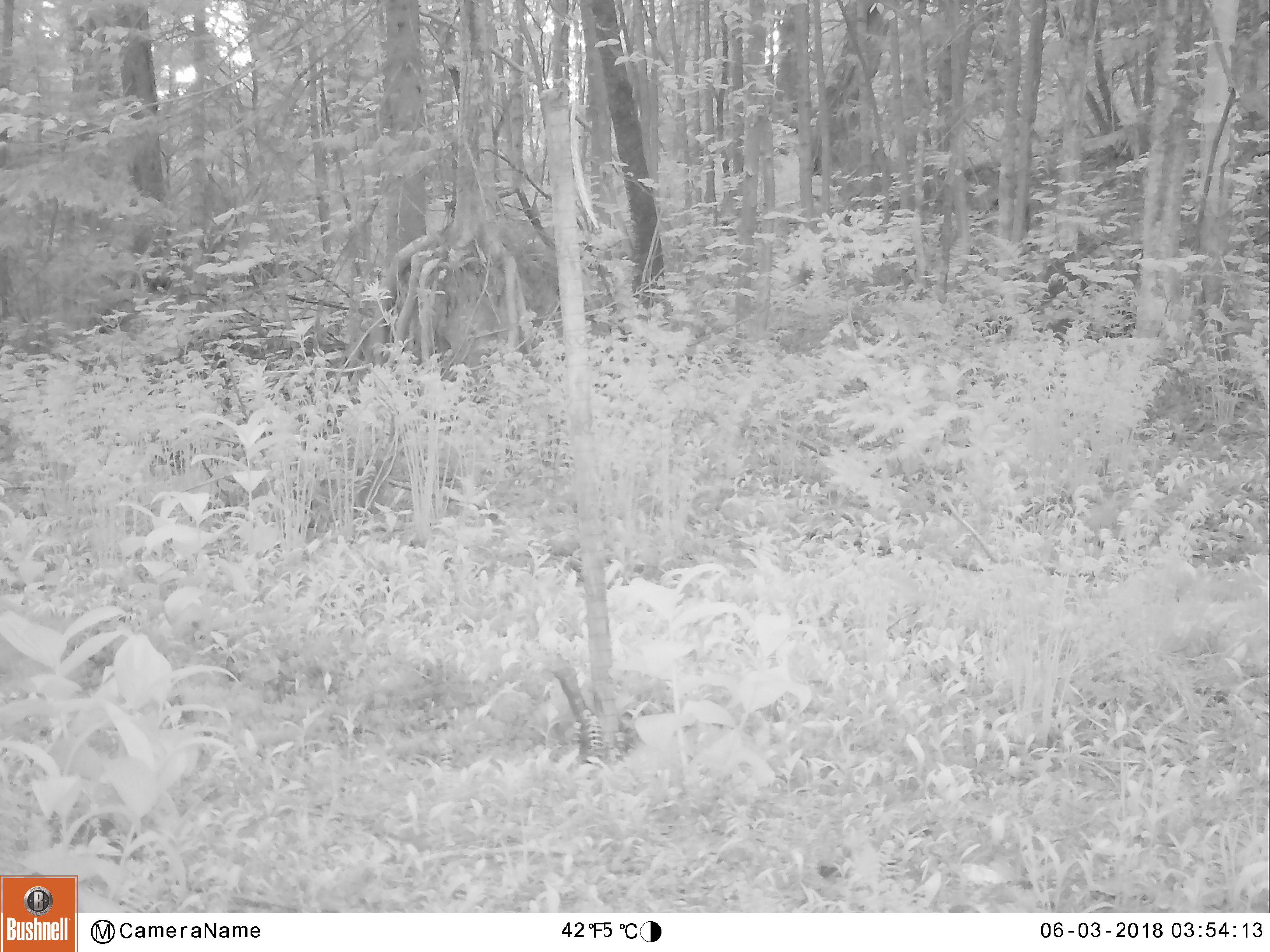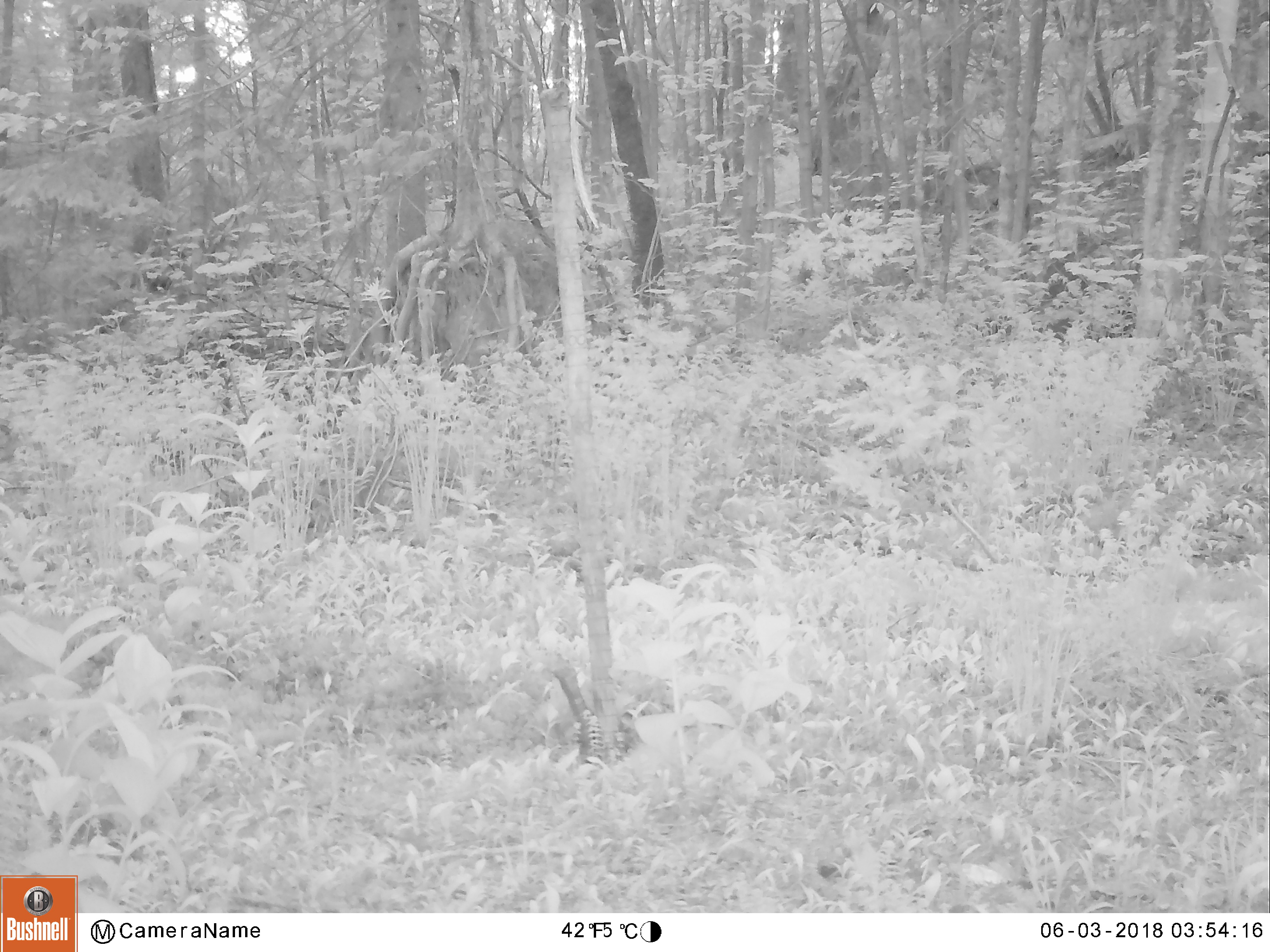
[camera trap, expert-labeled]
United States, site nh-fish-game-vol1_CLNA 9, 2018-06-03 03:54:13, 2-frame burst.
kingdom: Animalia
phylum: Chordata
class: Mammalia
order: Artiodactyla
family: Cervidae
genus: Odocoileus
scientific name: Odocoileus virginianus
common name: white-tailed deer